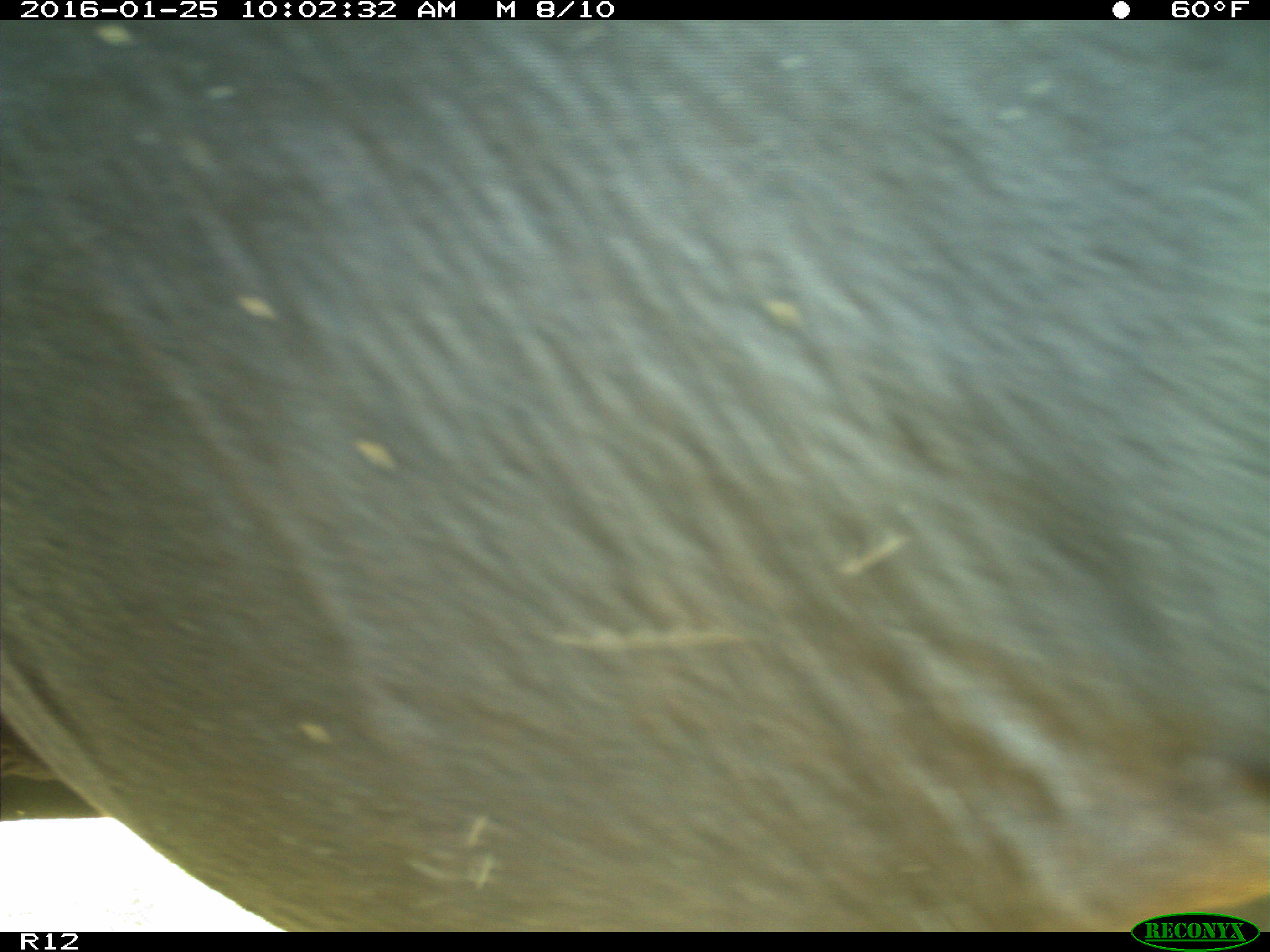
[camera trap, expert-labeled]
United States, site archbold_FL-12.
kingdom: Animalia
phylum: Chordata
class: Mammalia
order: Artiodactyla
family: Bovidae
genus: Bos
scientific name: Bos taurus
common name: domestic cow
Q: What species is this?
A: Bos taurus (domestic cow).